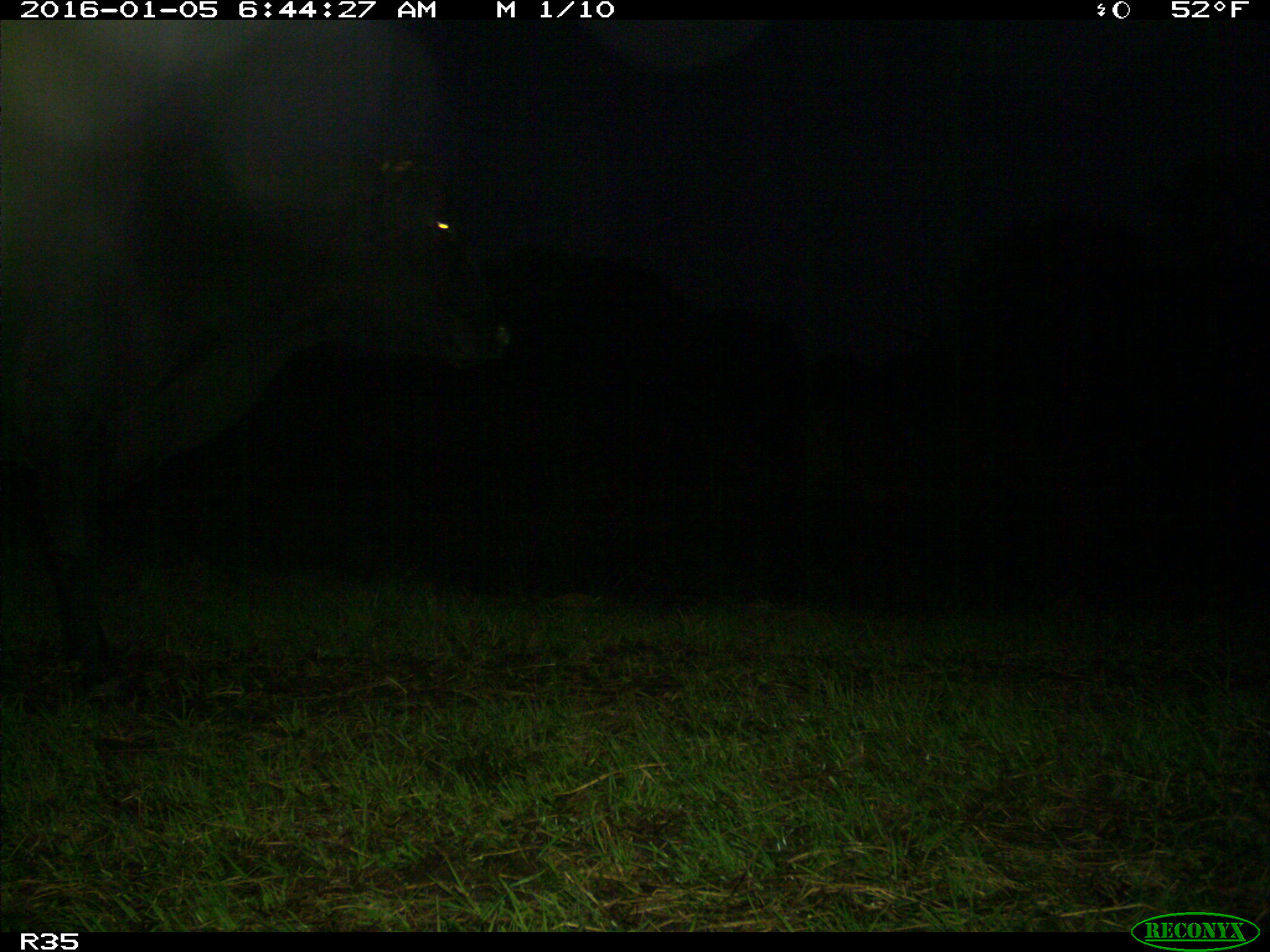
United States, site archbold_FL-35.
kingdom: Animalia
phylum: Chordata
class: Mammalia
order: Artiodactyla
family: Bovidae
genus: Bos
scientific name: Bos taurus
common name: domestic cow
Bos taurus (domestic cow).